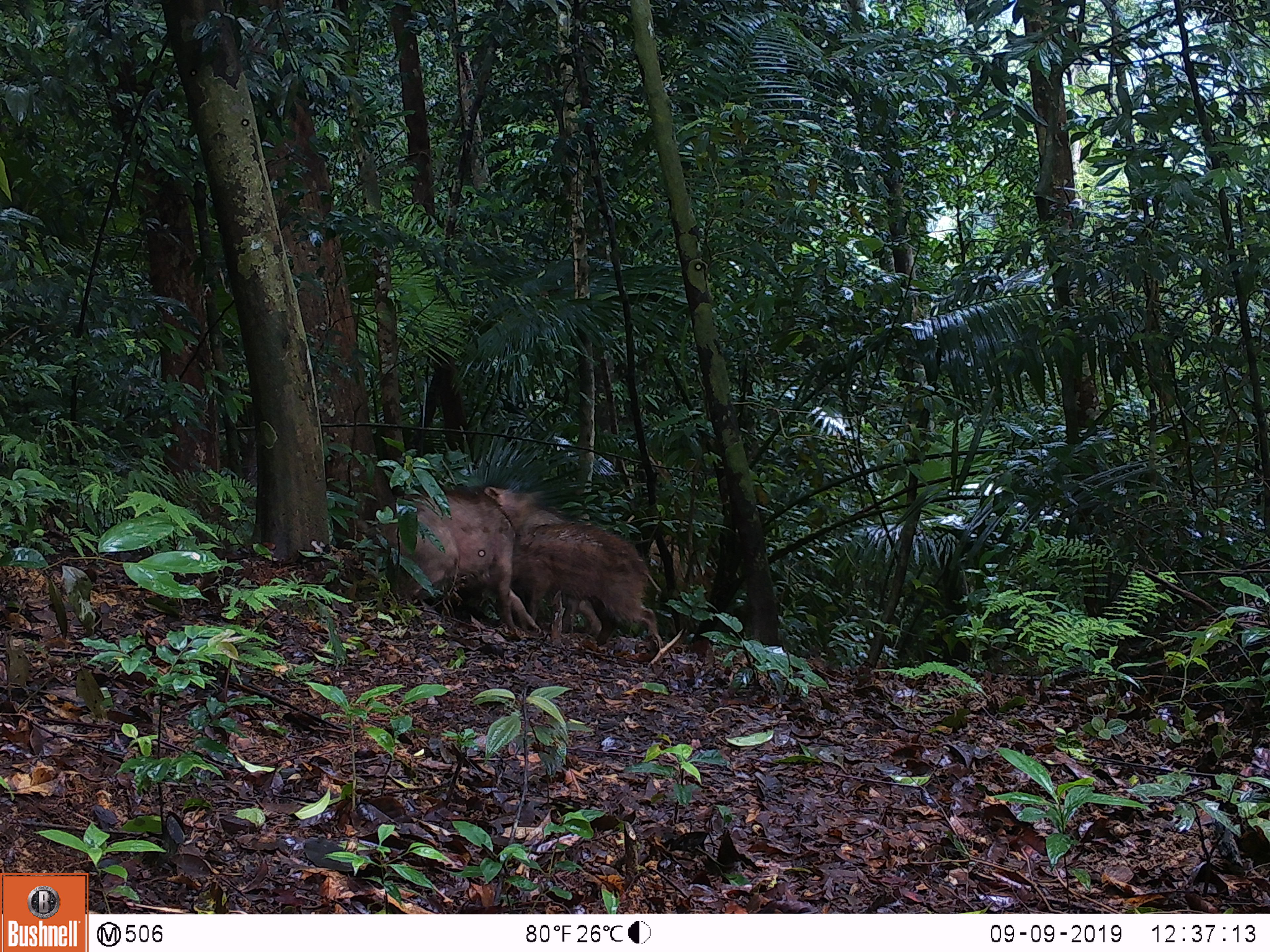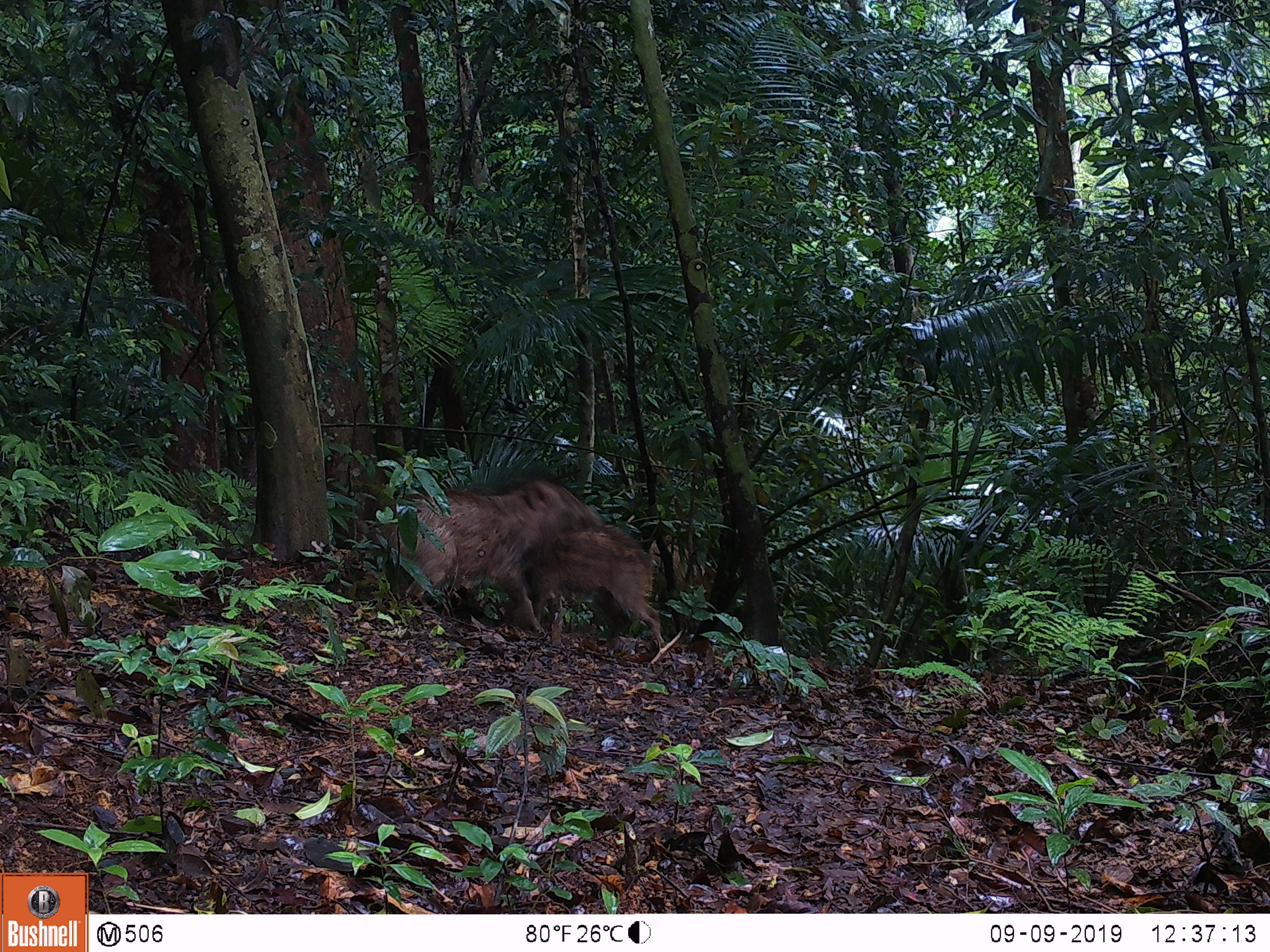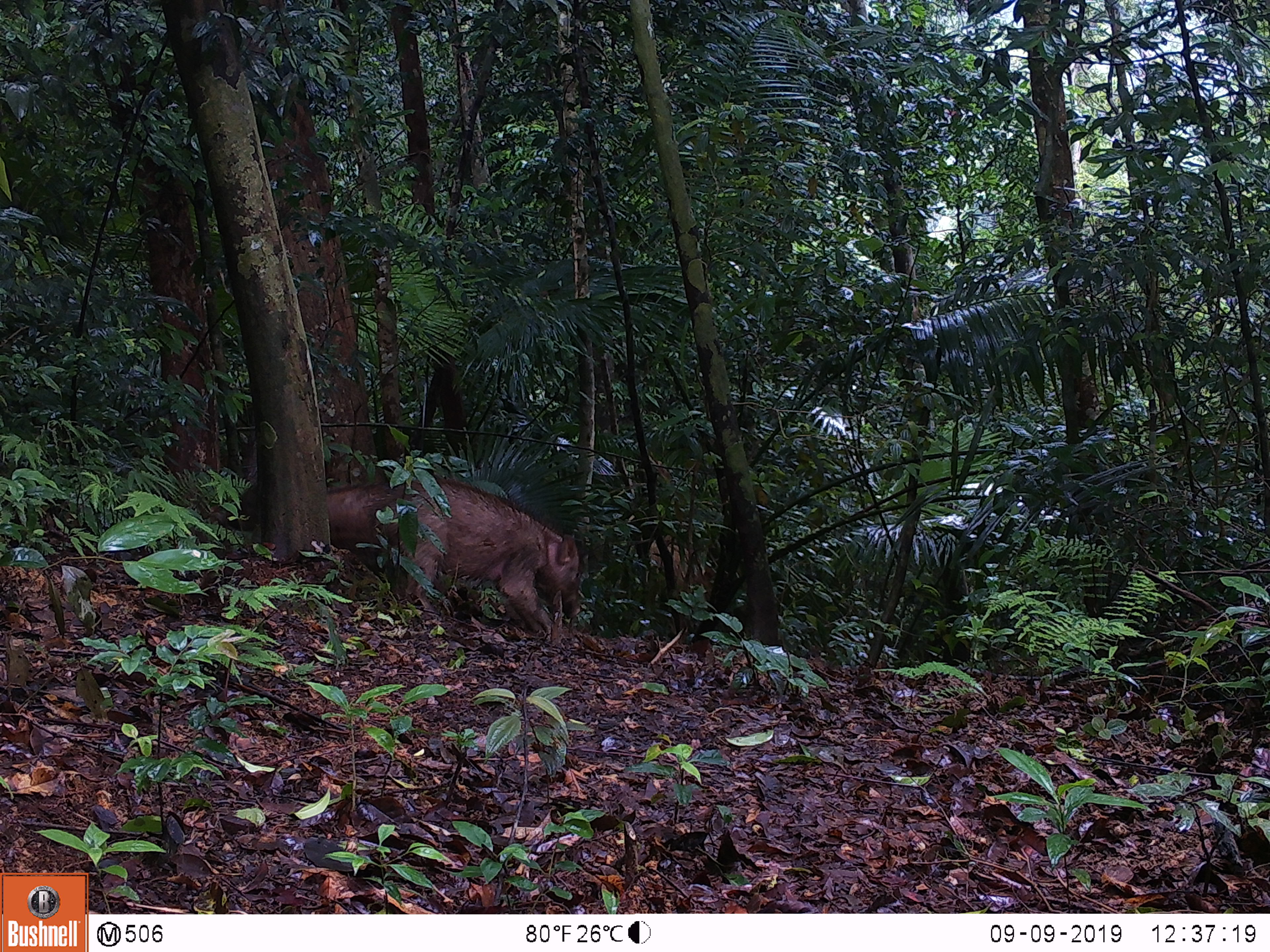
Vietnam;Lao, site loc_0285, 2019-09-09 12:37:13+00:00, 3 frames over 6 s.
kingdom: Animalia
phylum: Chordata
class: Mammalia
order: Artiodactyla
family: Suidae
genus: Sus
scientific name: Sus scrofa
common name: eurasian wild pig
Eurasian wild pig (Sus scrofa). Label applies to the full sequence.